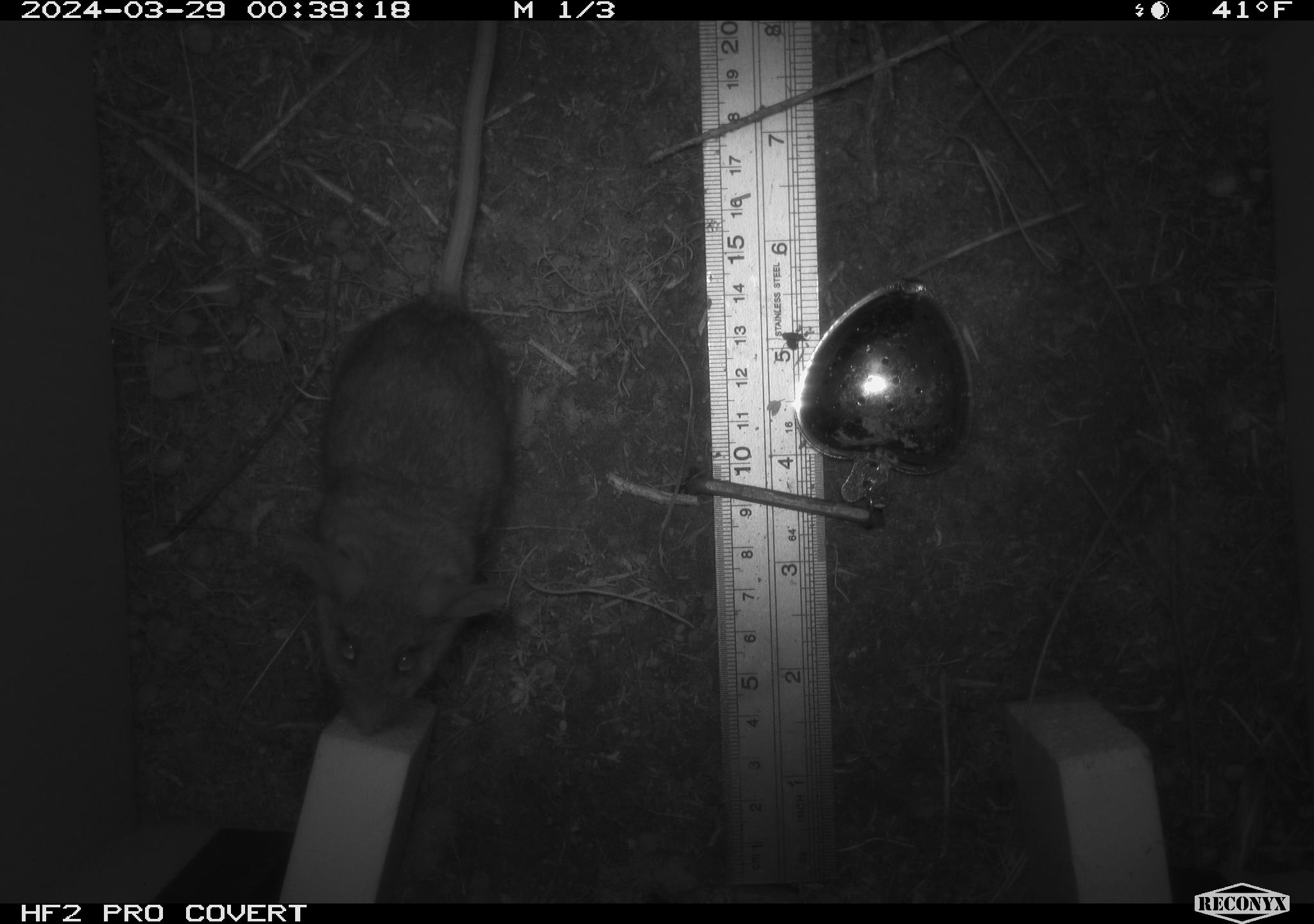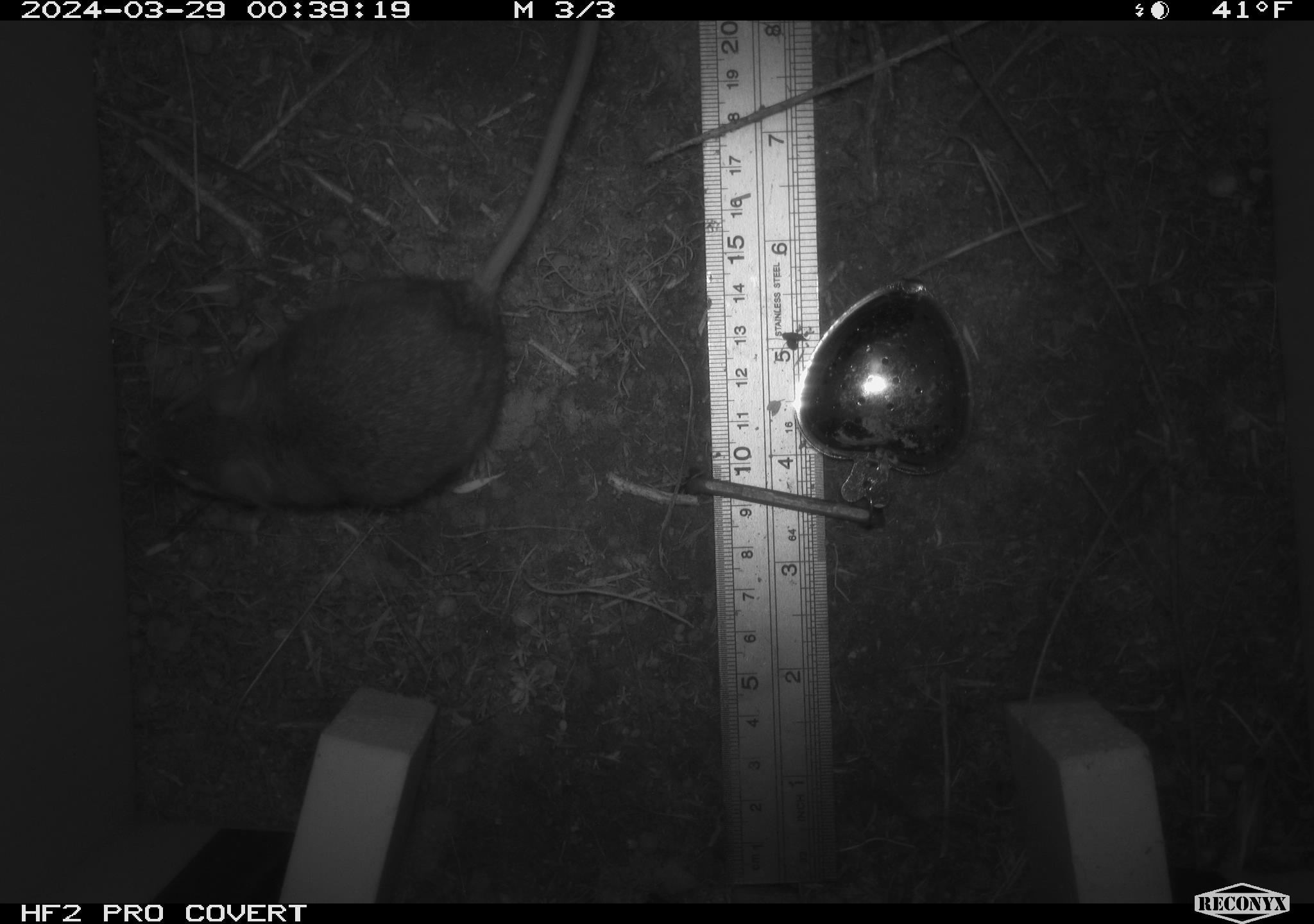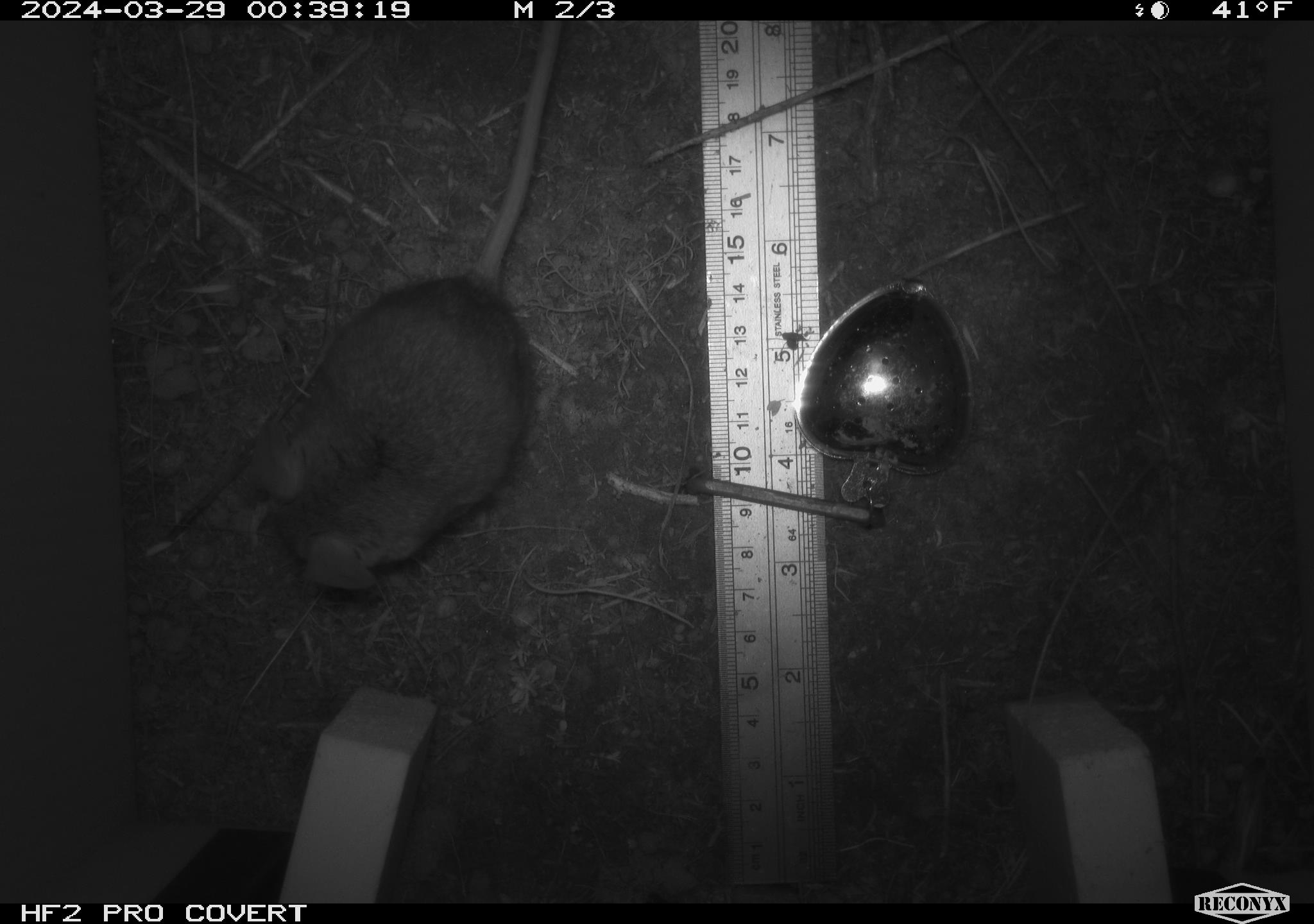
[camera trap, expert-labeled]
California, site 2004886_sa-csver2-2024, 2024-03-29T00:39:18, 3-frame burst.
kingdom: Animalia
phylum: Chordata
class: Mammalia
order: Rodentia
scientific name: Rodentia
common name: rodent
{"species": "rodent (Rodentia)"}